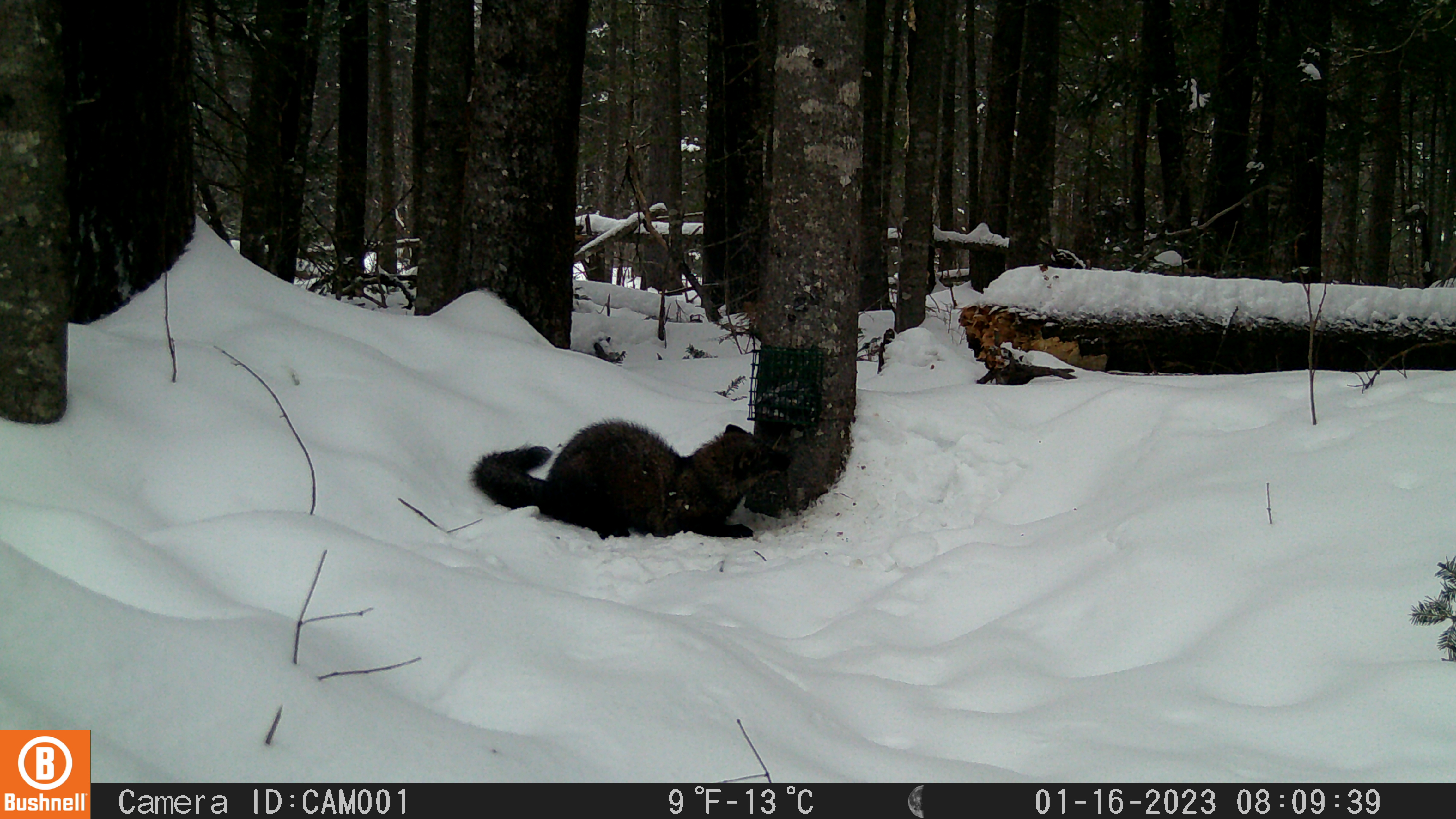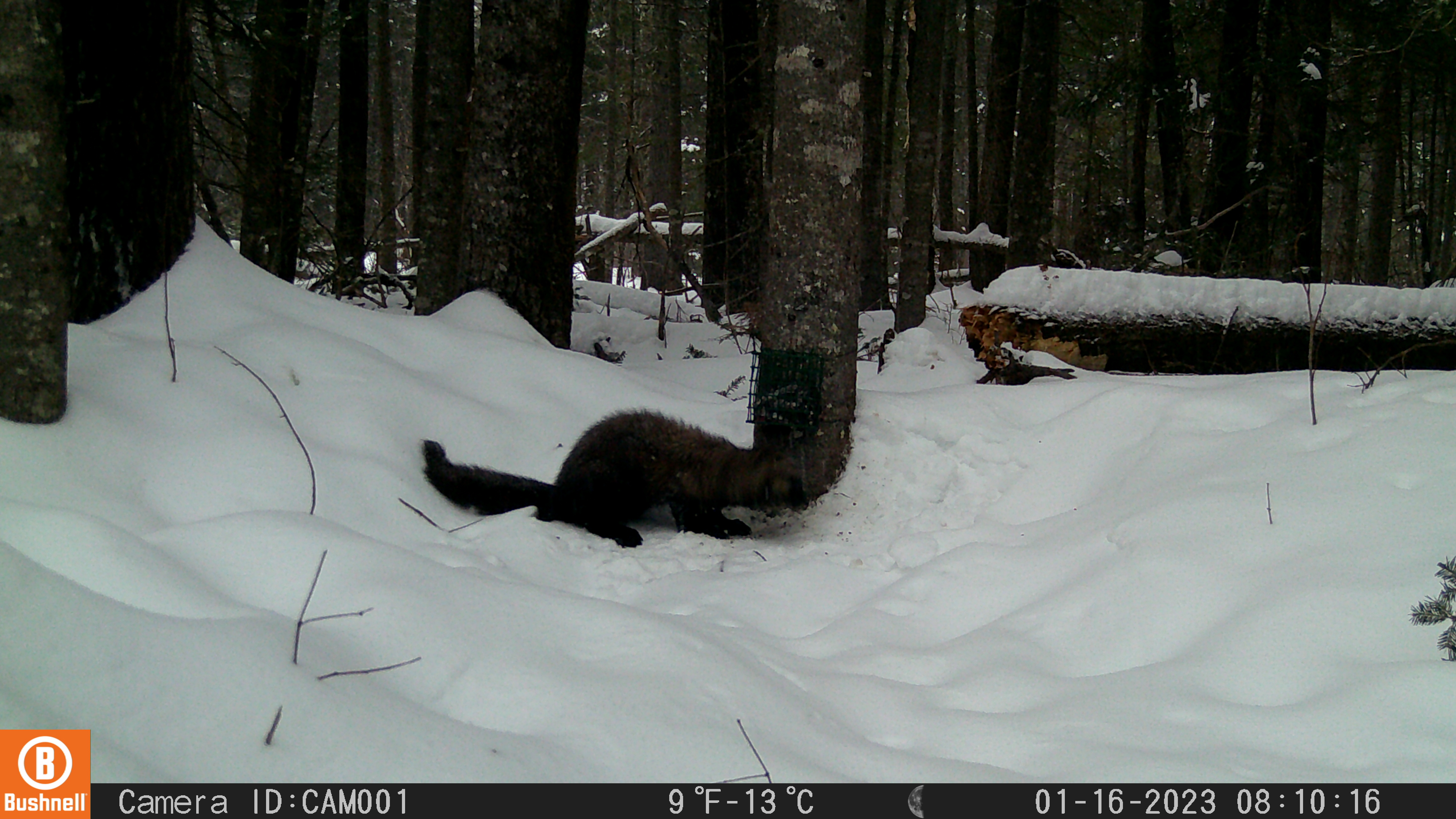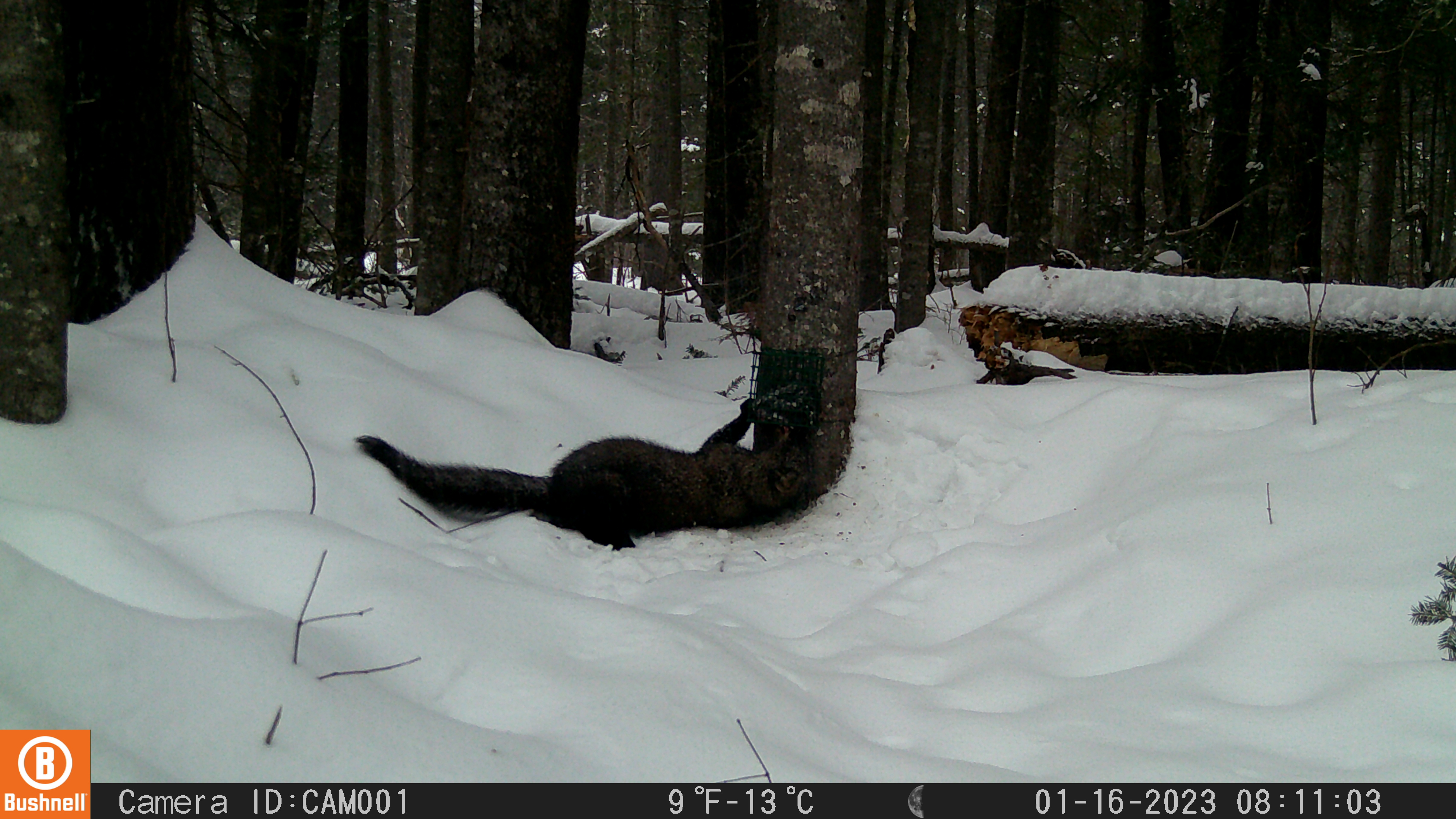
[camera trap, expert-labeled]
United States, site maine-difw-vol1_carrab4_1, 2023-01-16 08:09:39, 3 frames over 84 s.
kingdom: Animalia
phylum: Chordata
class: Mammalia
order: Carnivora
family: Mustelidae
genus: Pekania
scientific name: Pekania pennanti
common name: fisher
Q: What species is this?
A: Fisher (Pekania pennanti).